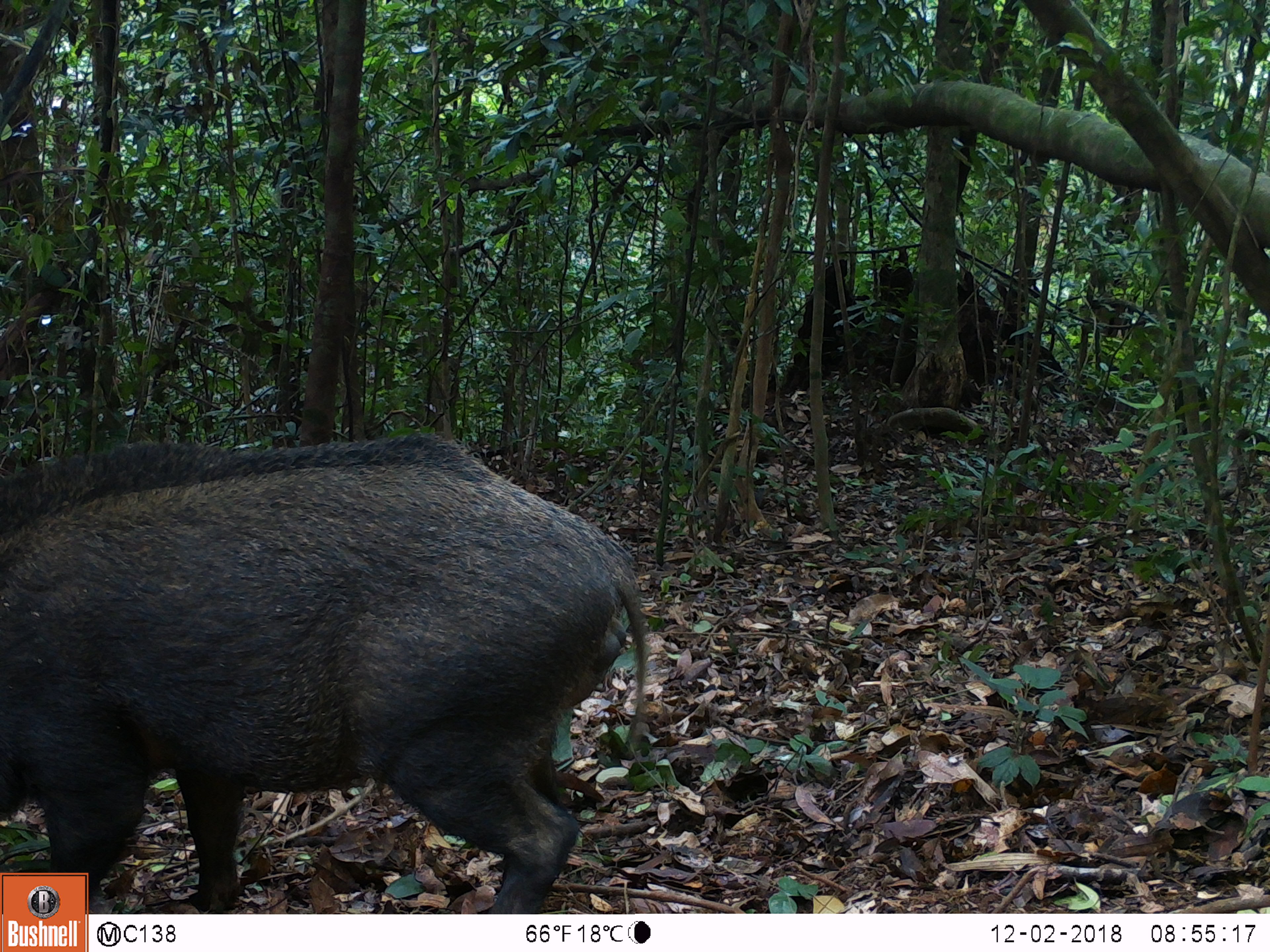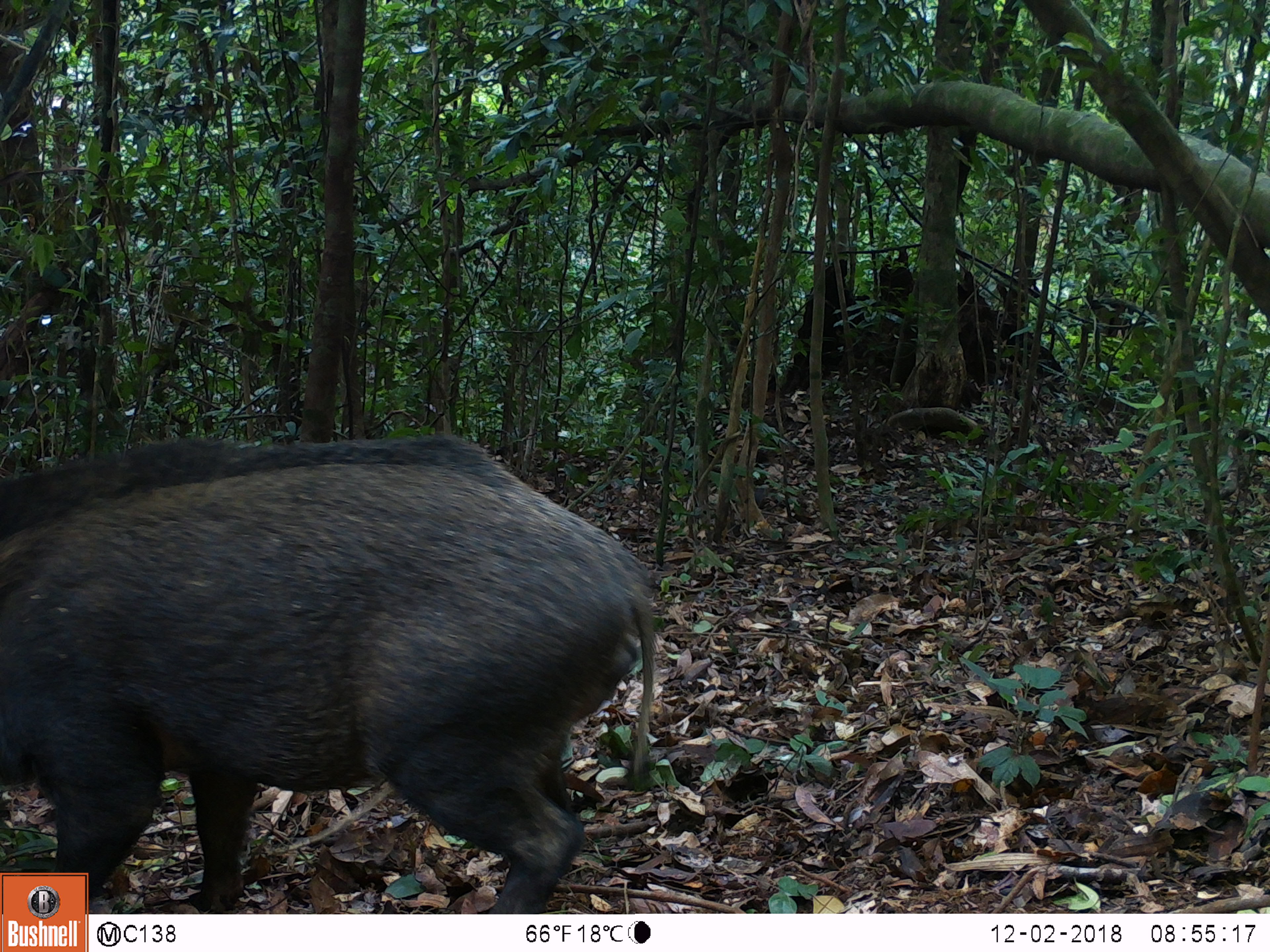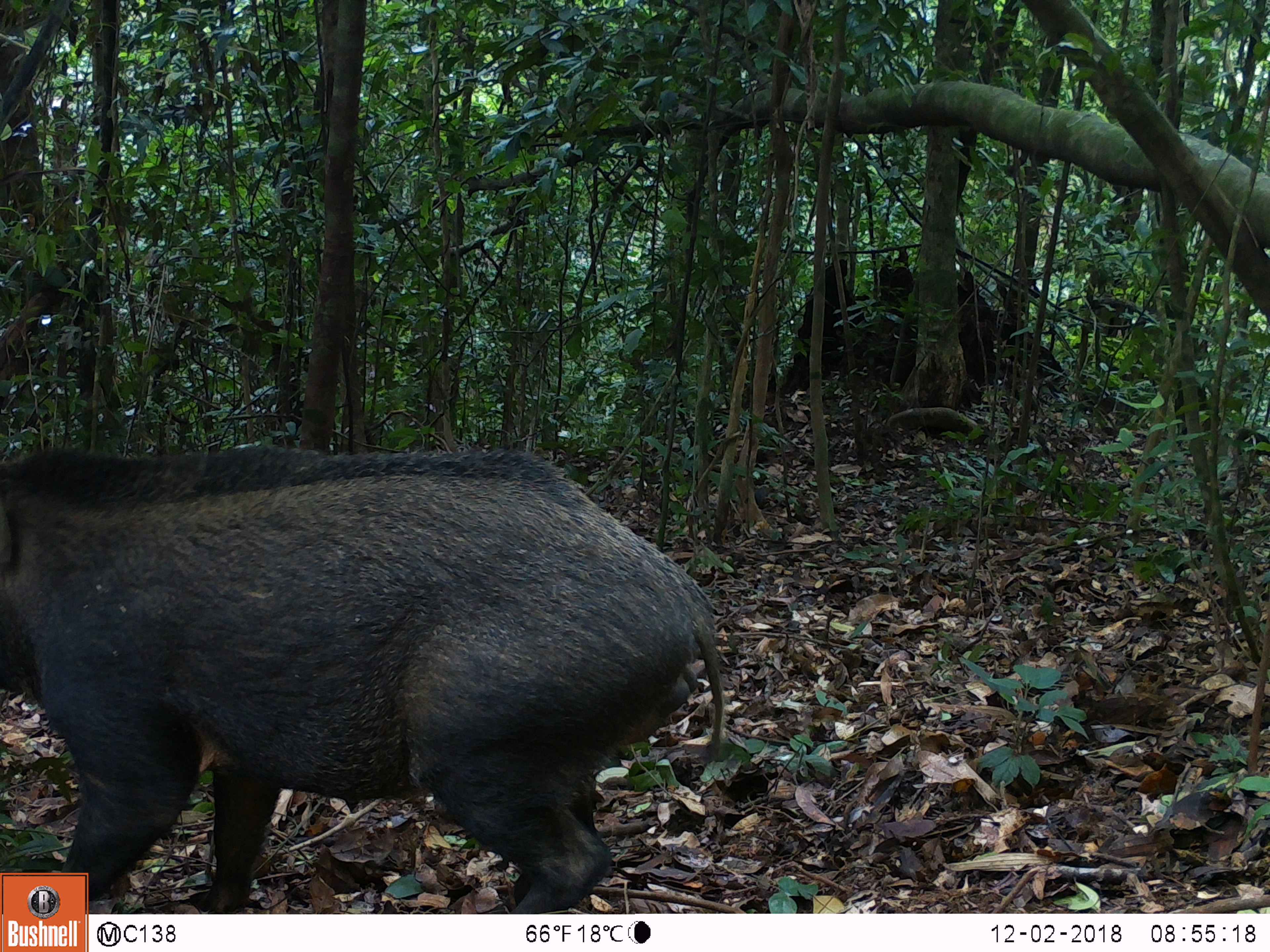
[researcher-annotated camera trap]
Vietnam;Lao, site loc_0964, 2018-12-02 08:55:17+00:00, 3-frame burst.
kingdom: Animalia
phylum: Chordata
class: Mammalia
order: Artiodactyla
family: Suidae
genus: Sus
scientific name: Sus scrofa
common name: eurasian wild pig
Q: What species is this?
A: Eurasian wild pig (Sus scrofa).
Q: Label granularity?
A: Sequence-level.